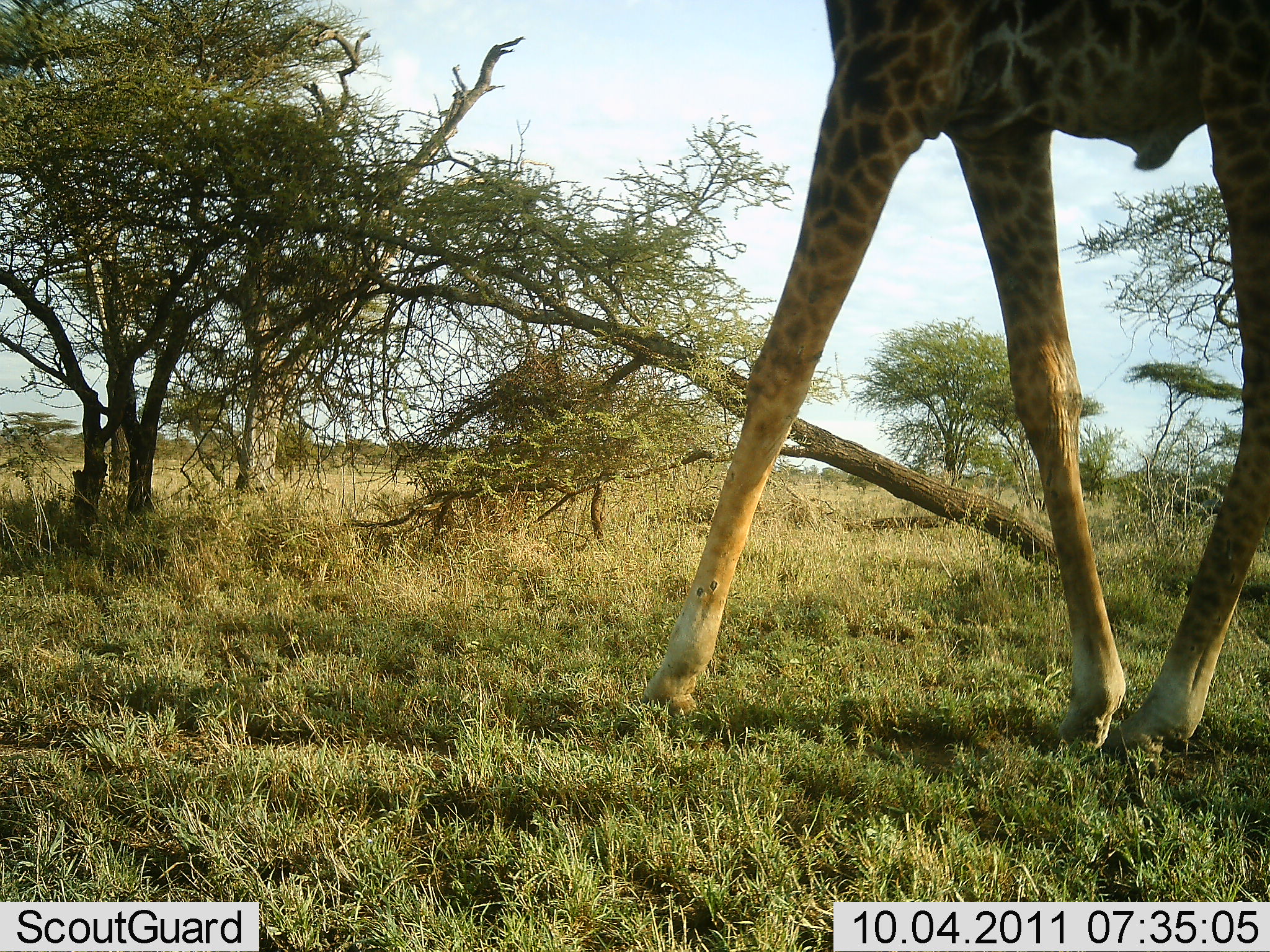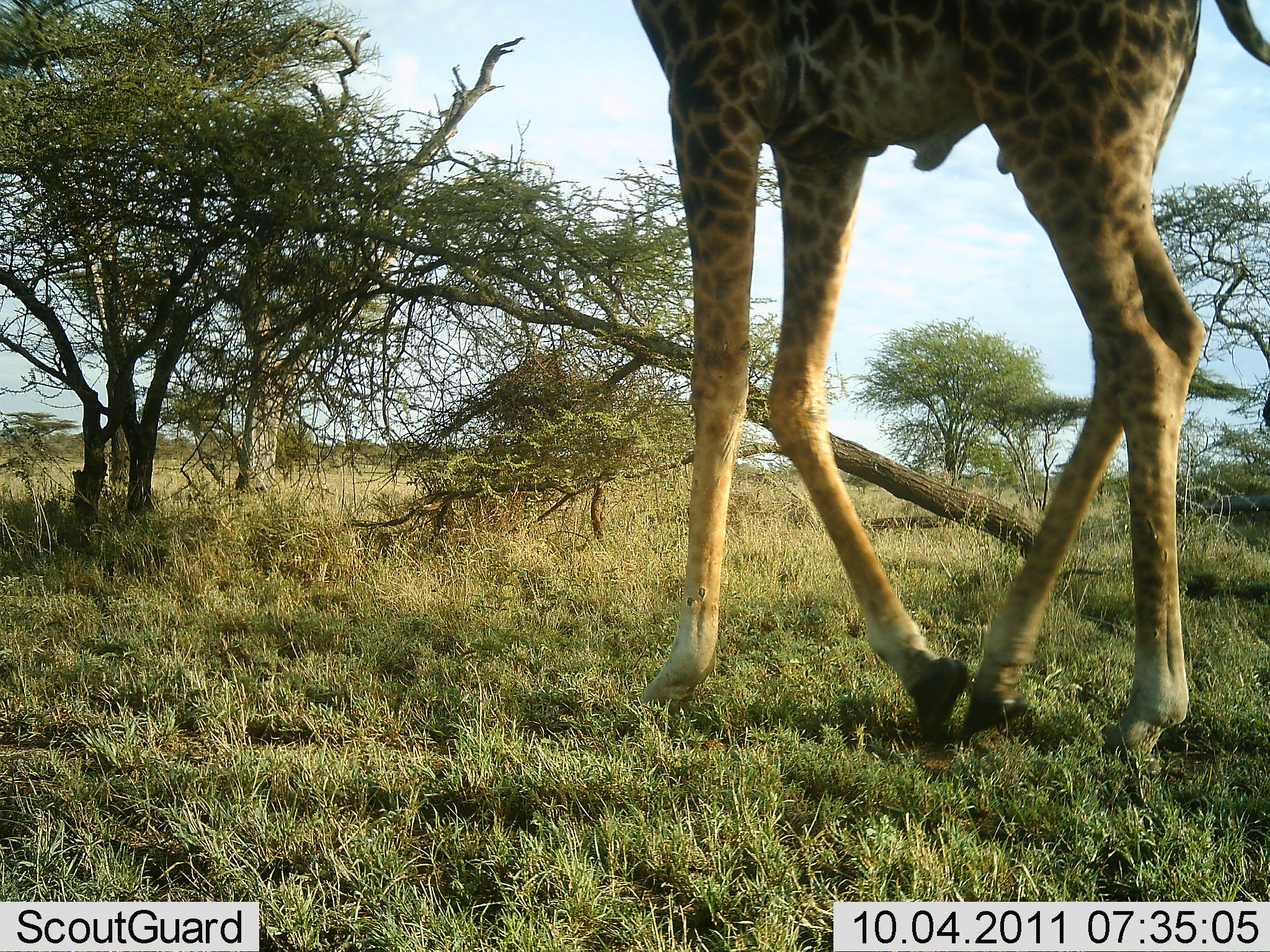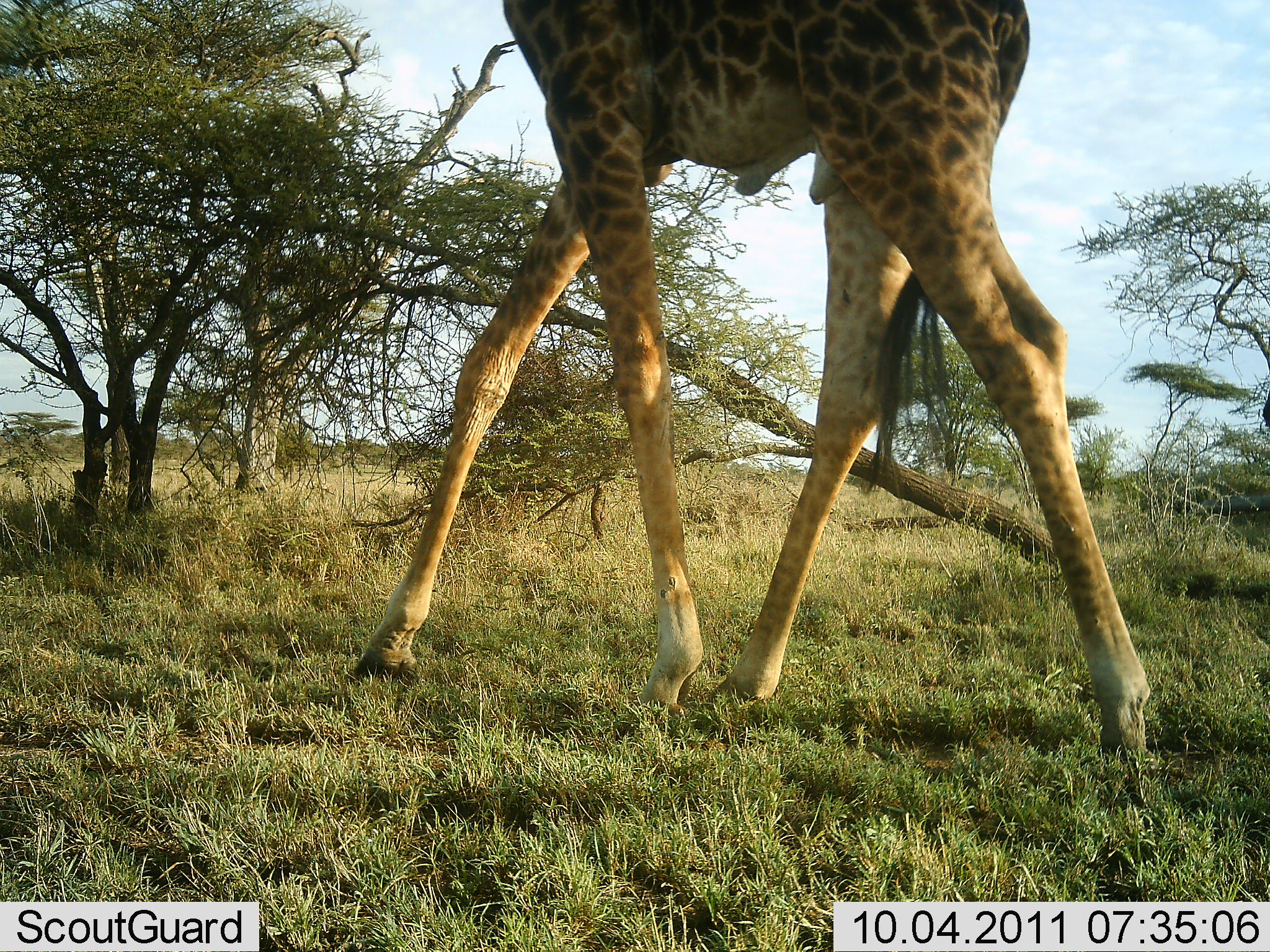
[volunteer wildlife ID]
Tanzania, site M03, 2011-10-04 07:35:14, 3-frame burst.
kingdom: Animalia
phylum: Chordata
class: Mammalia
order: Artiodactyla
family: Giraffidae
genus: Giraffa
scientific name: Giraffa camelopardalis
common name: giraffe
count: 1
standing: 0%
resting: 0%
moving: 100%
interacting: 0%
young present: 0%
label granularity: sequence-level